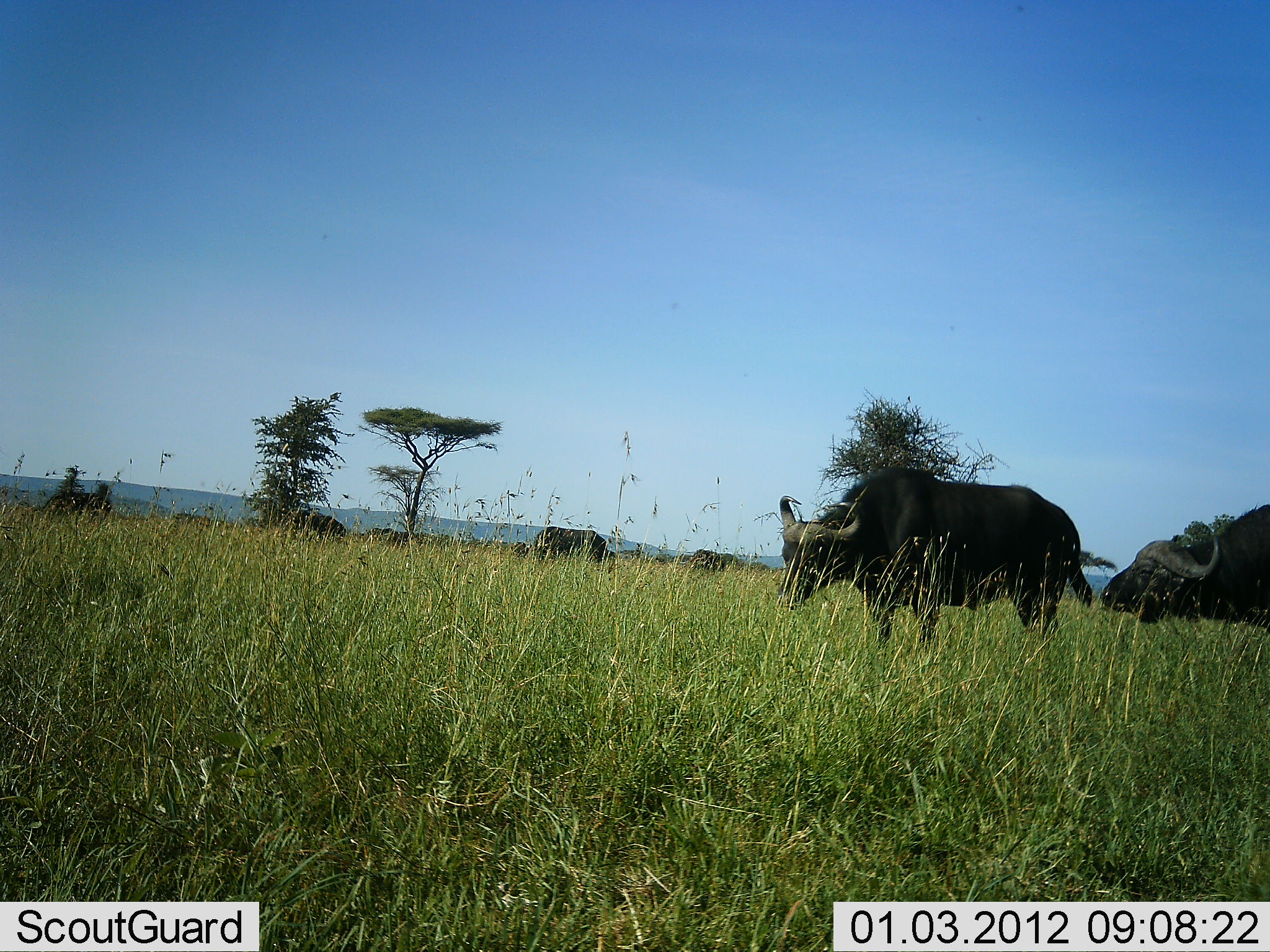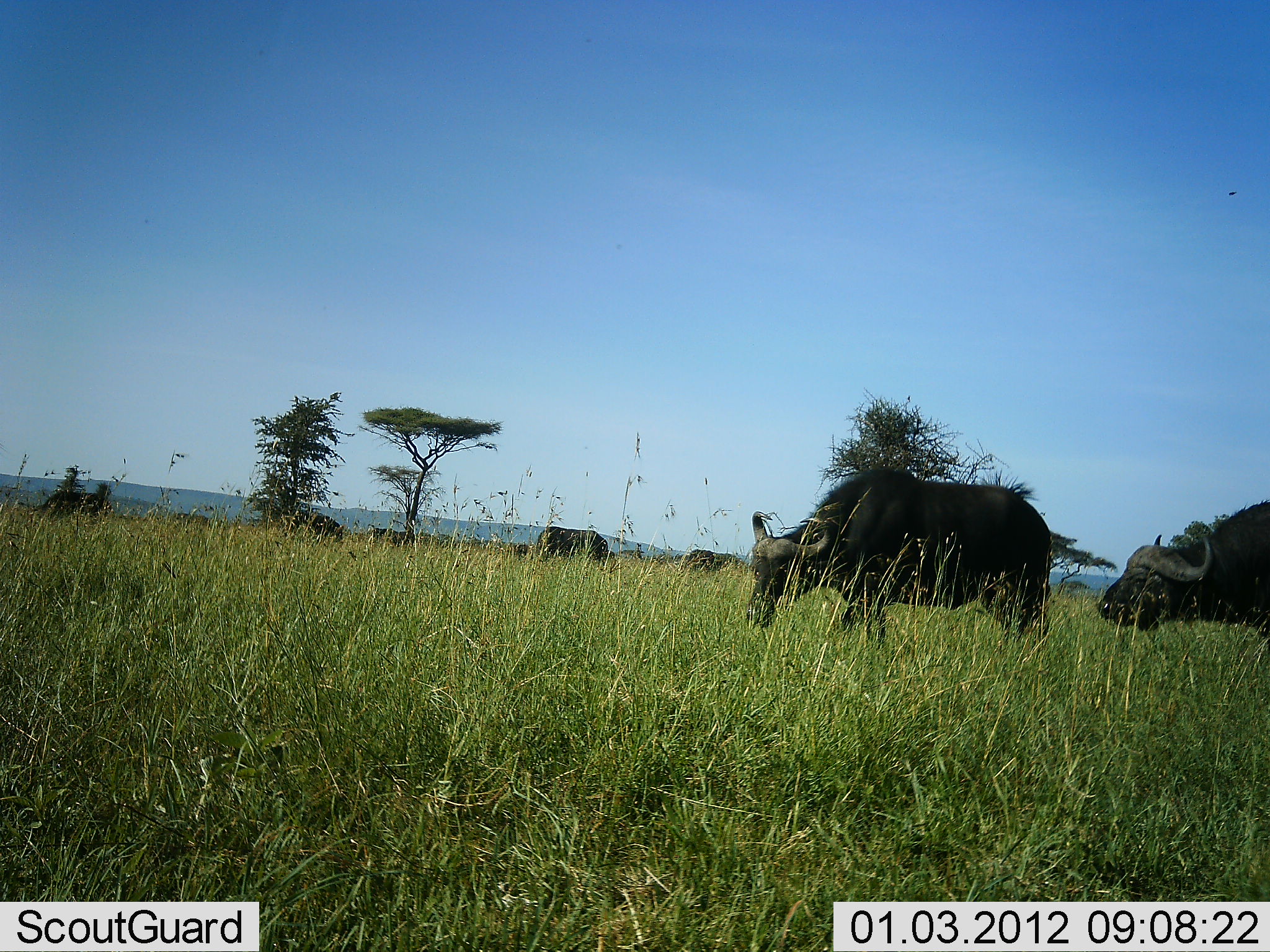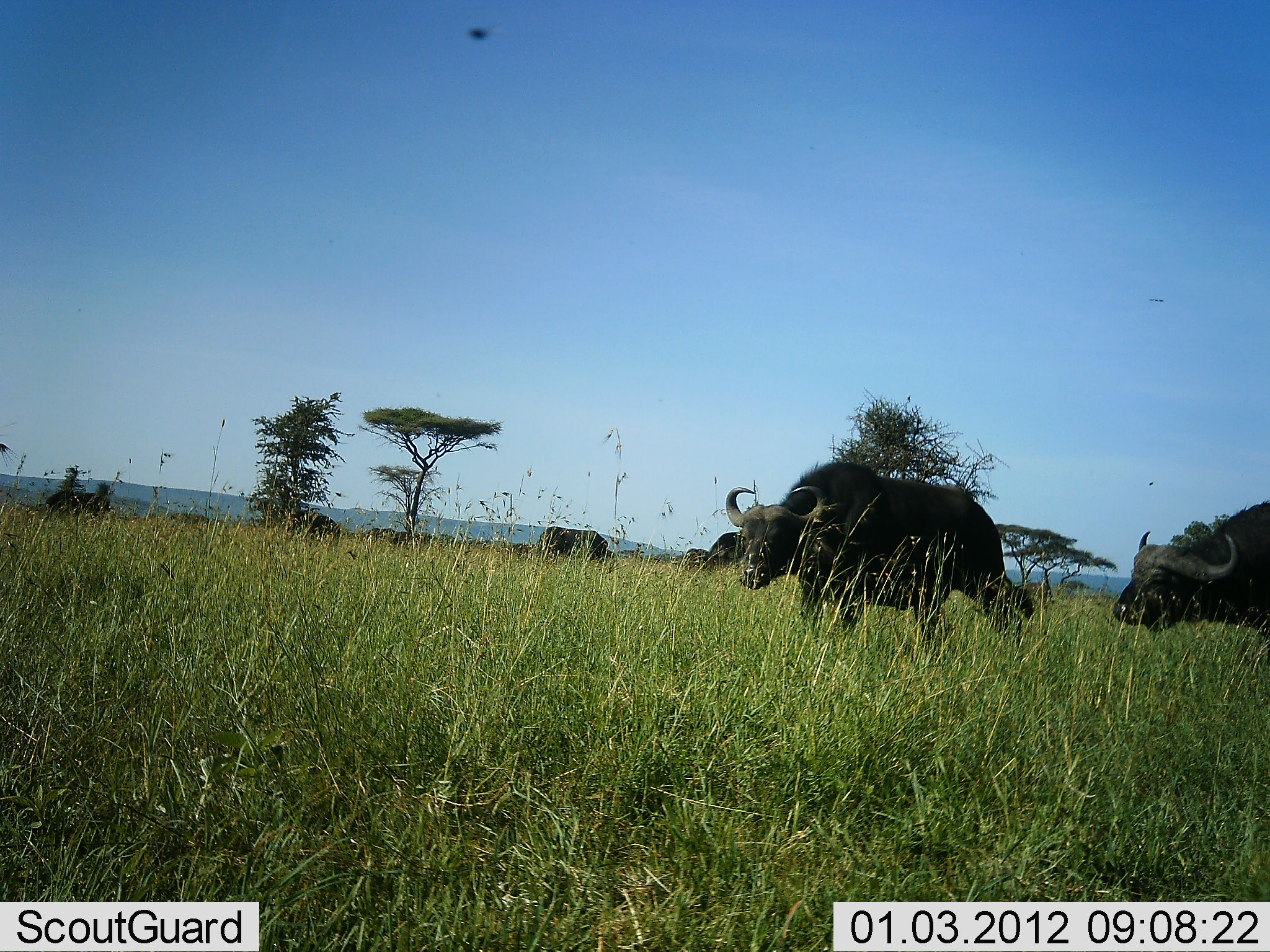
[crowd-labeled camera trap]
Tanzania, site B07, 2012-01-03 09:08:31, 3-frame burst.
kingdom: Animalia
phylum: Chordata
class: Mammalia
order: Artiodactyla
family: Bovidae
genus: Syncerus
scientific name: Syncerus caffer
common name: cape buffalo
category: buffalo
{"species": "buffalo (cape buffalo) (Syncerus caffer)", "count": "6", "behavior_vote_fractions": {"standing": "40%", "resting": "0%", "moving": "80%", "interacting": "0%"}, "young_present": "0%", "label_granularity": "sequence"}